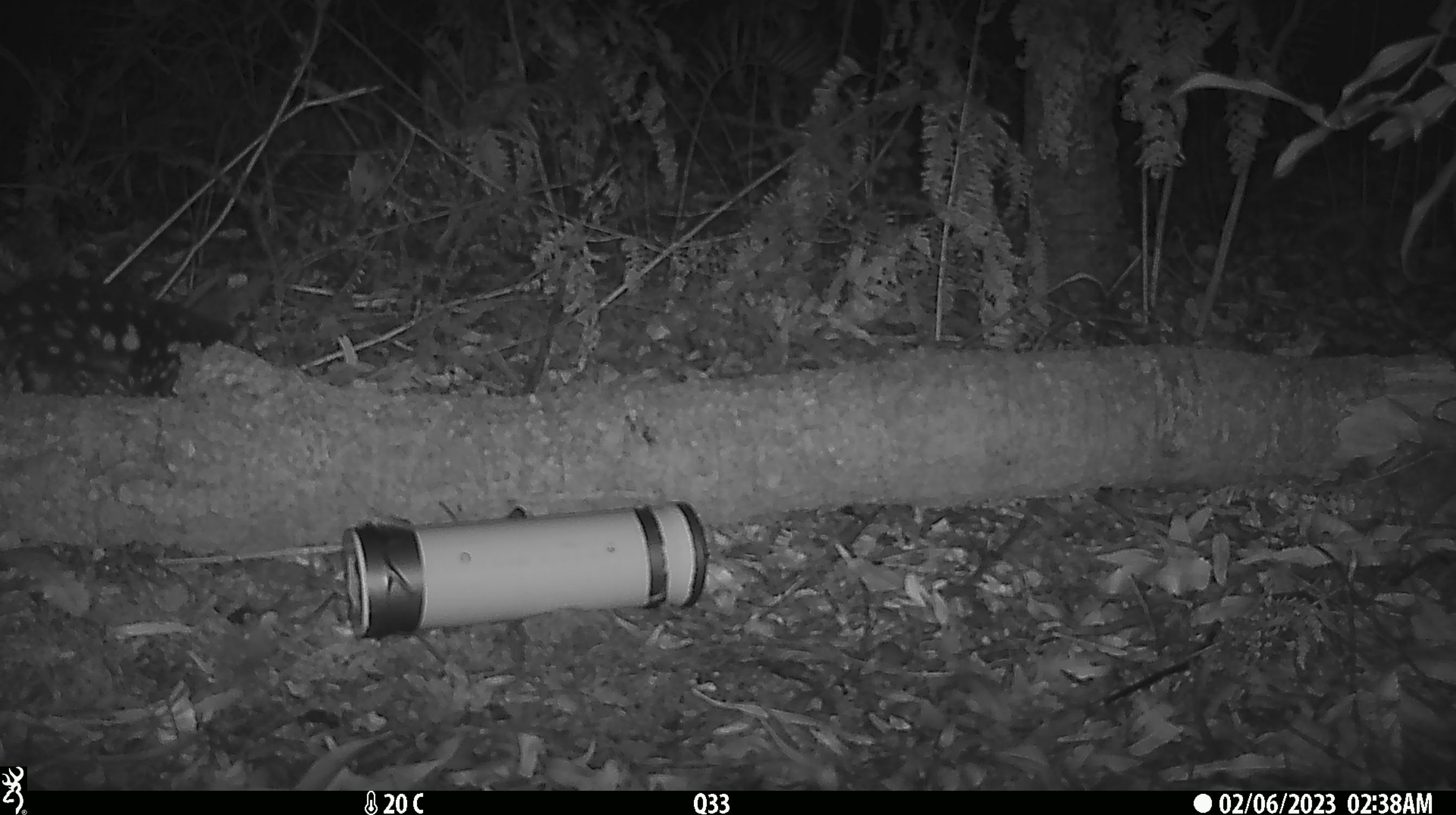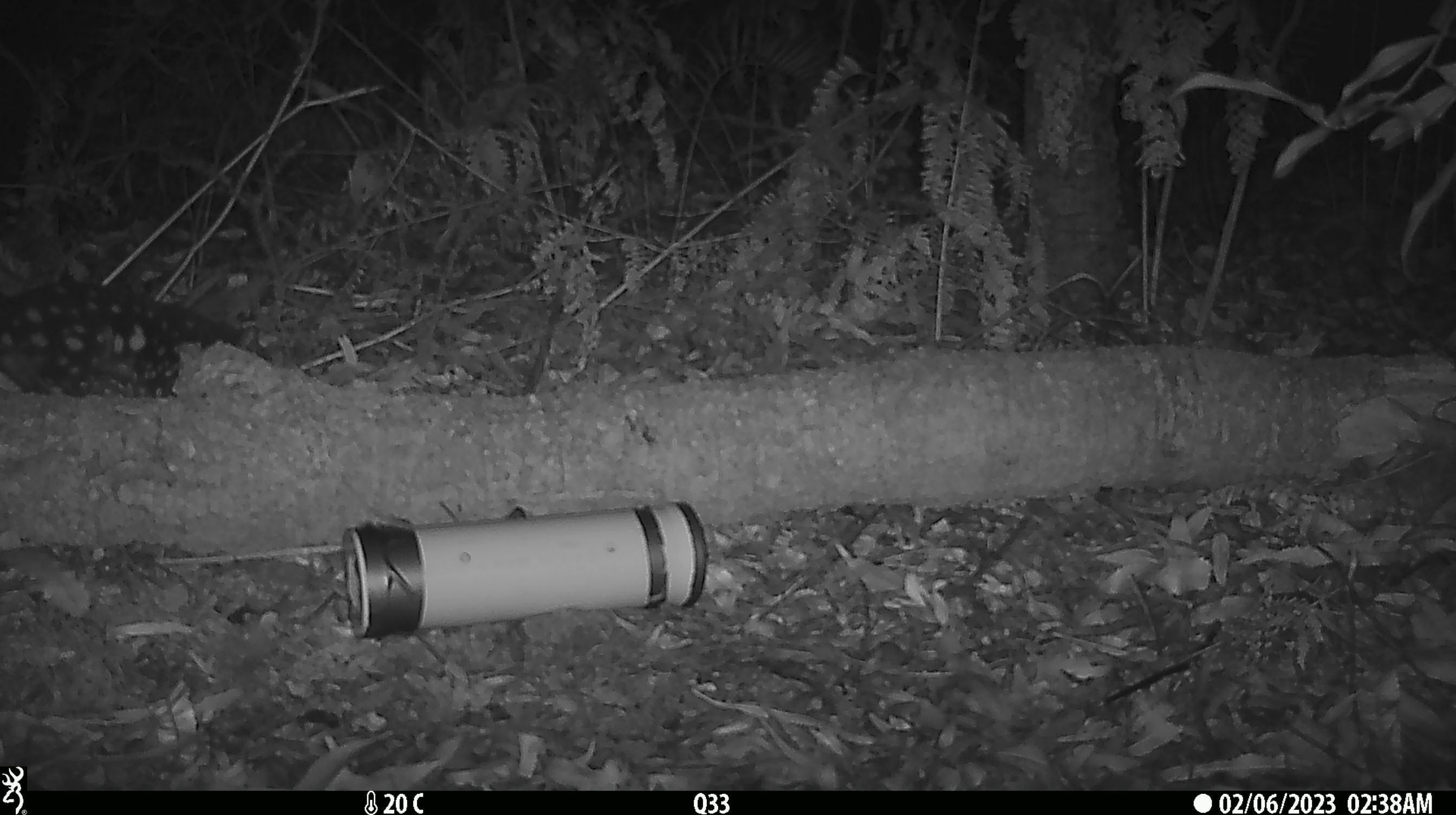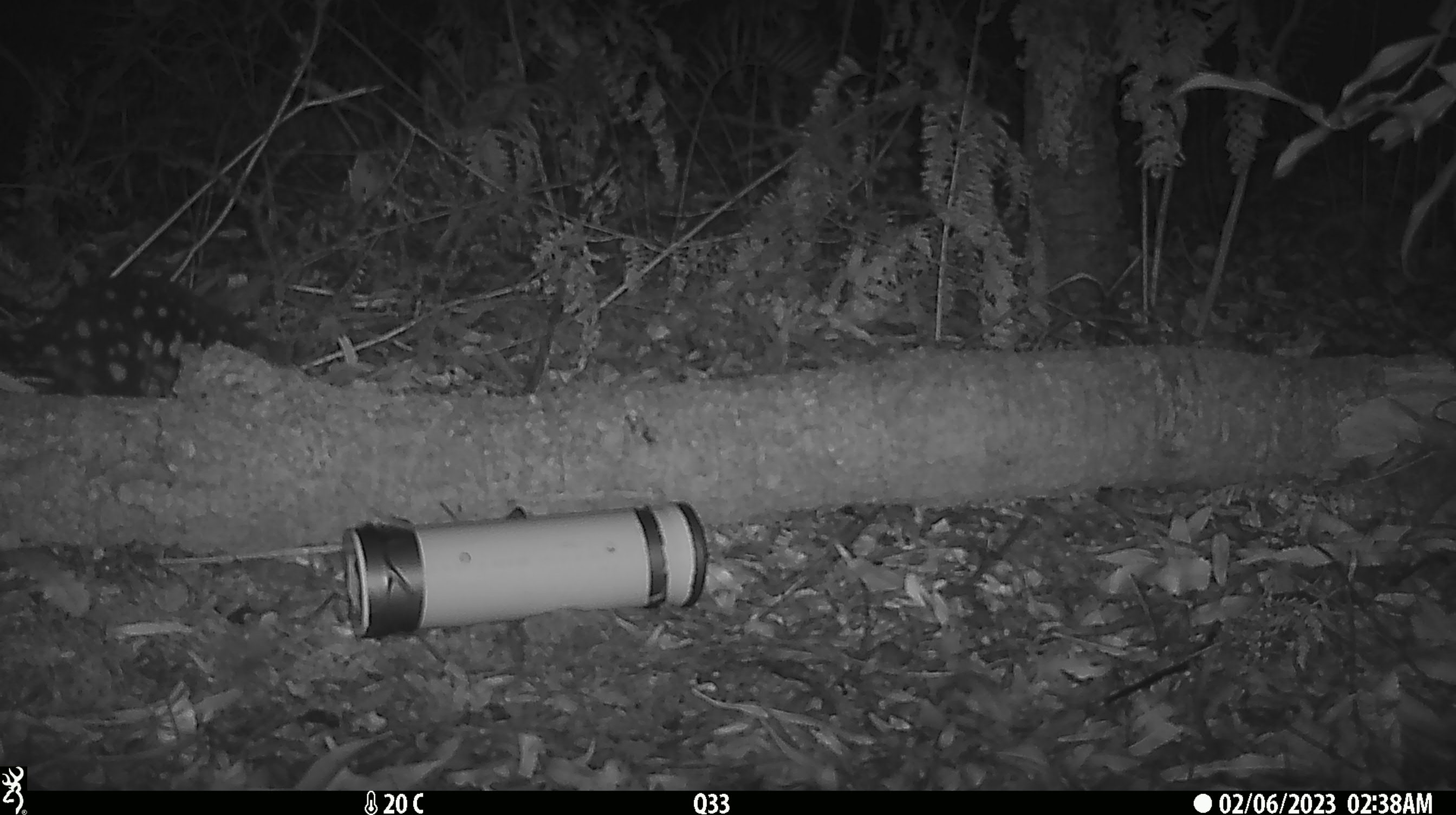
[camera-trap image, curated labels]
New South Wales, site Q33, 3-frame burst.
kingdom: Animalia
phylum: Chordata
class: Mammalia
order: Dasyuromorphia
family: Dasyuridae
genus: Dasyurus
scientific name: Dasyurus maculatus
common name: spotted-tailed quoll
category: quoll